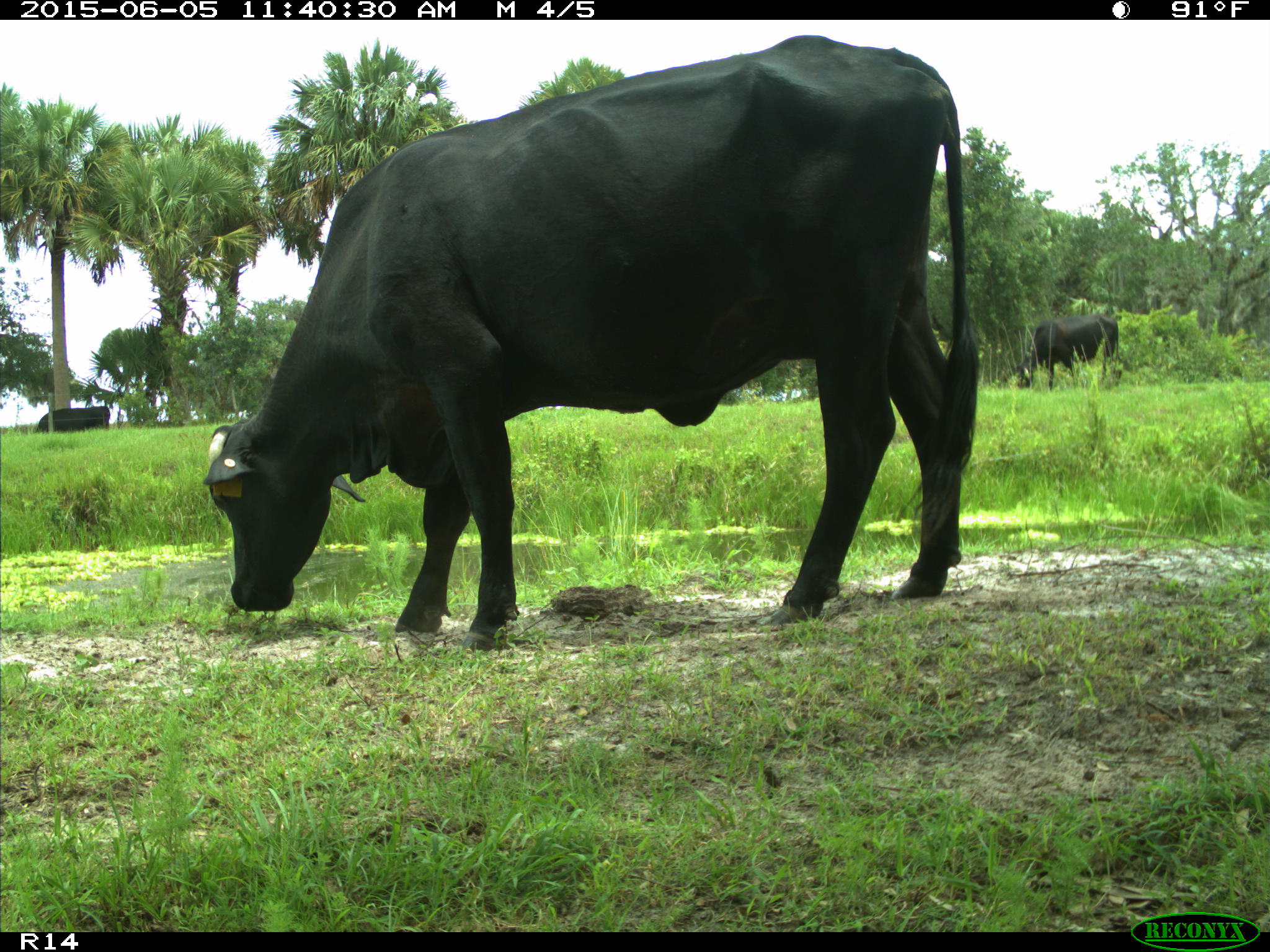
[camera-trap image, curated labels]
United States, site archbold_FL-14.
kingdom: Animalia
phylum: Chordata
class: Mammalia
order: Artiodactyla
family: Bovidae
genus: Bos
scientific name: Bos taurus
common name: domestic cow